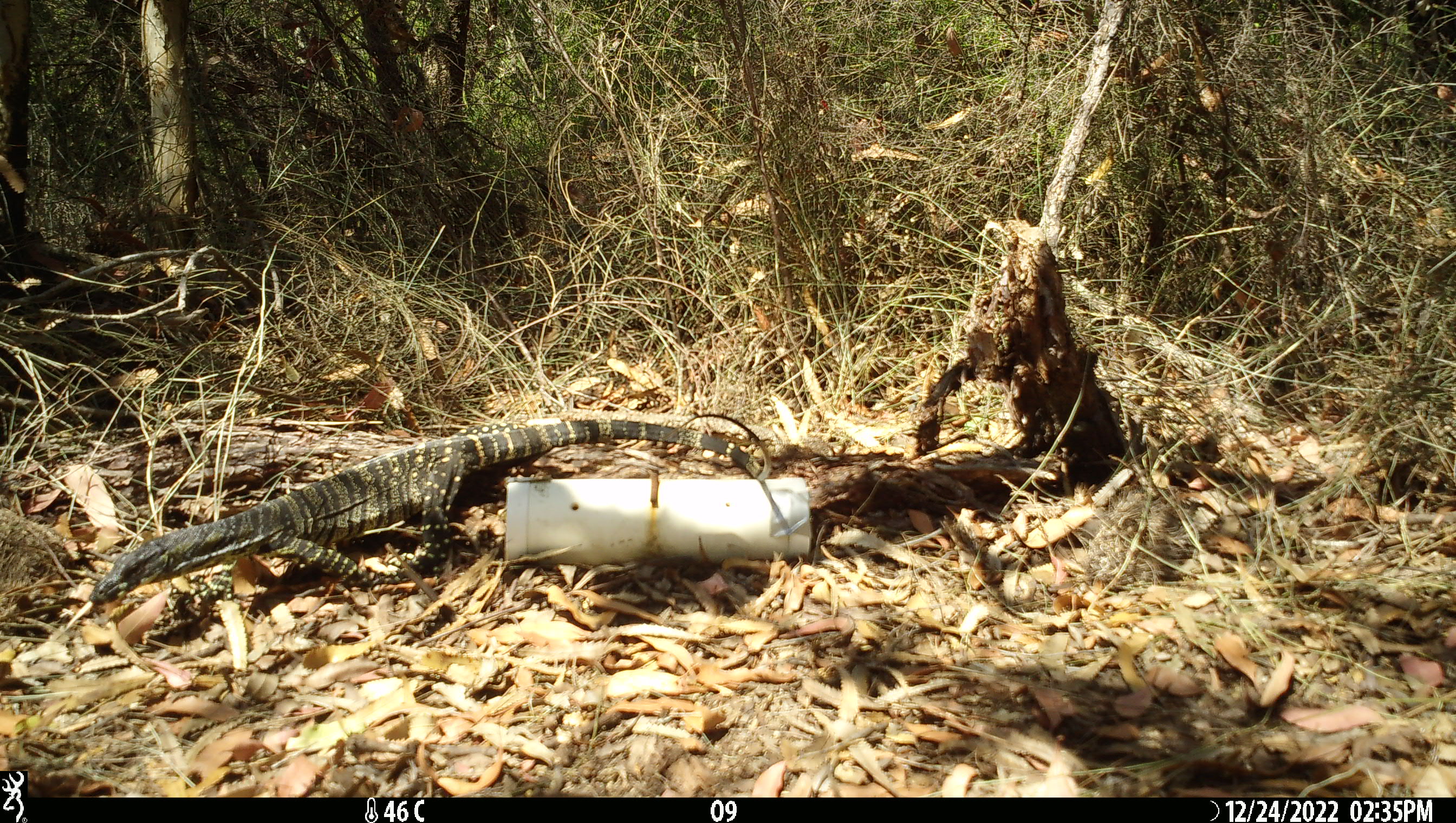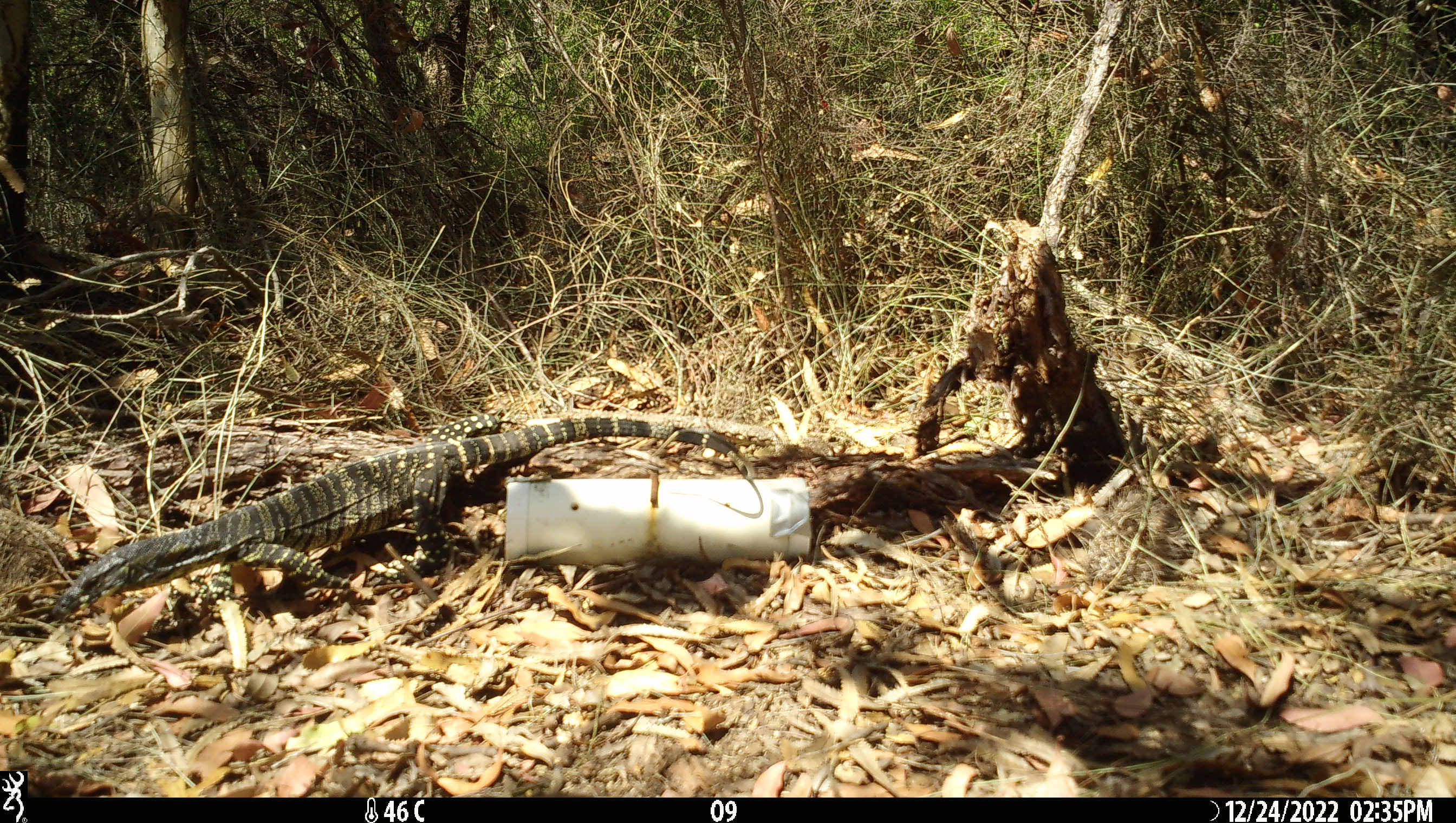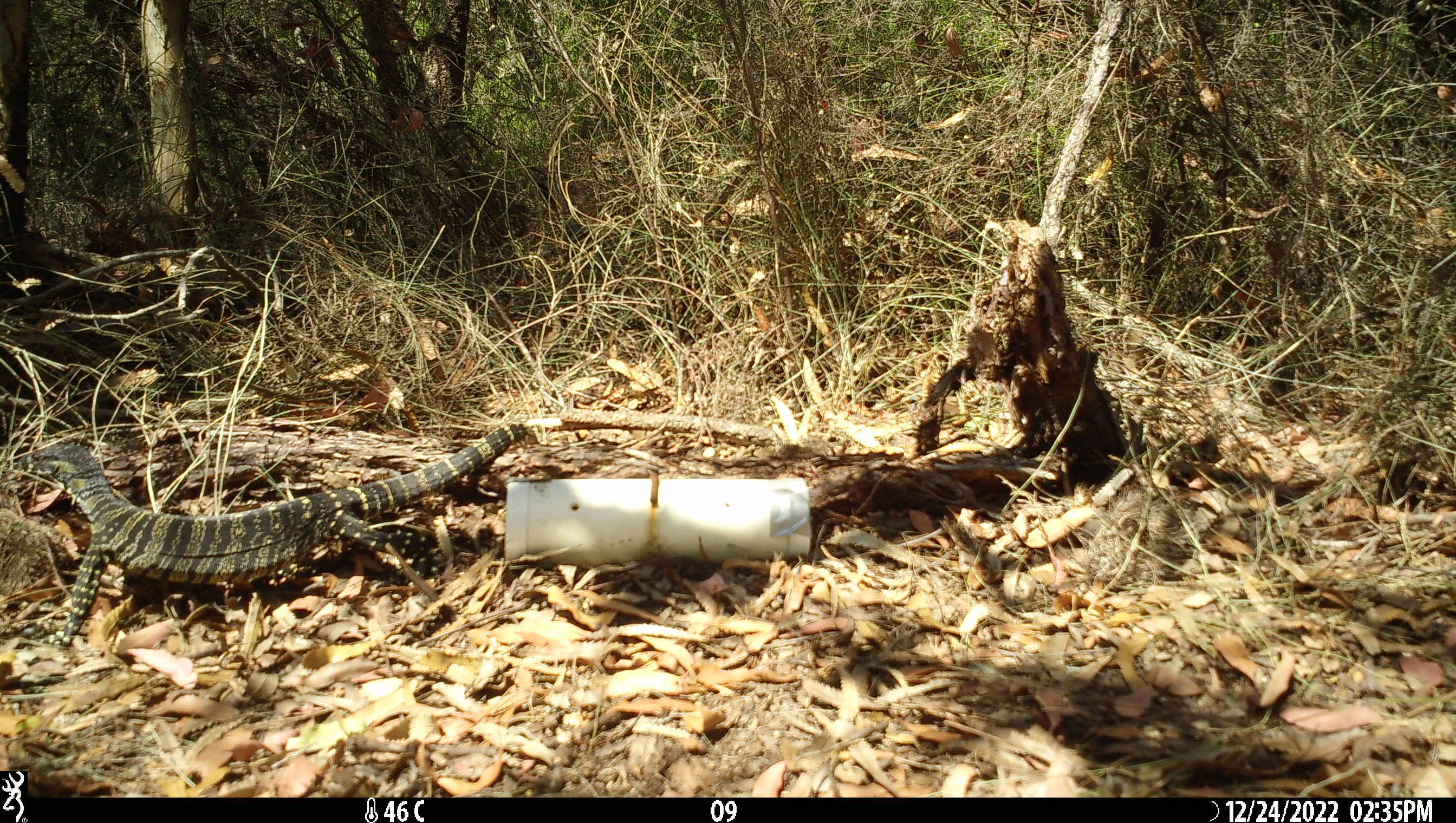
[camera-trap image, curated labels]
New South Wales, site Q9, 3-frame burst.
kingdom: Animalia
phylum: Chordata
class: Reptilia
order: Squamata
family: Varanidae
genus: Varanus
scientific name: Varanus varius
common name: lace monitor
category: goanna